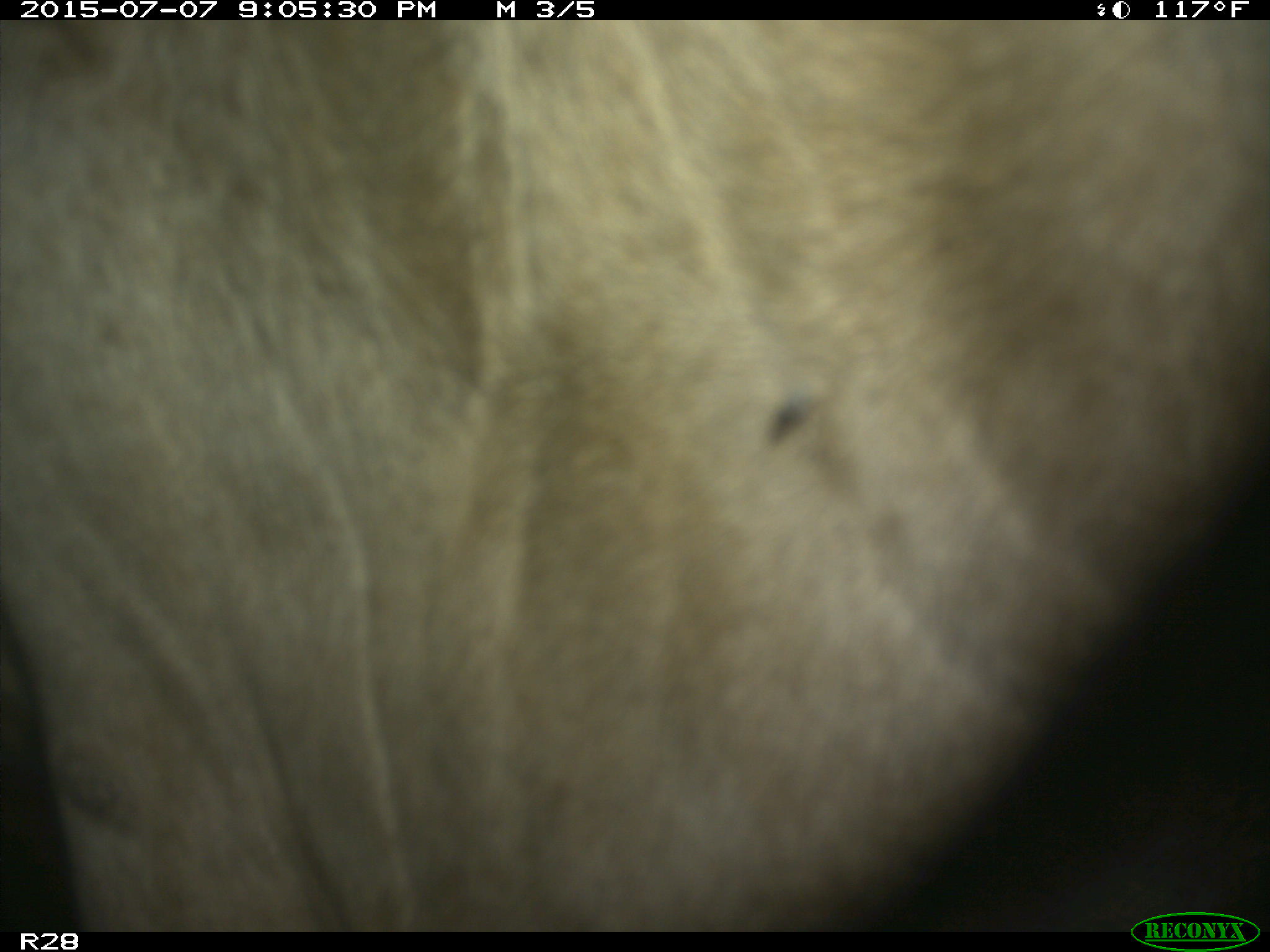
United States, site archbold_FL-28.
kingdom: Animalia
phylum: Chordata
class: Mammalia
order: Artiodactyla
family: Bovidae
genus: Bos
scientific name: Bos taurus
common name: domestic cow